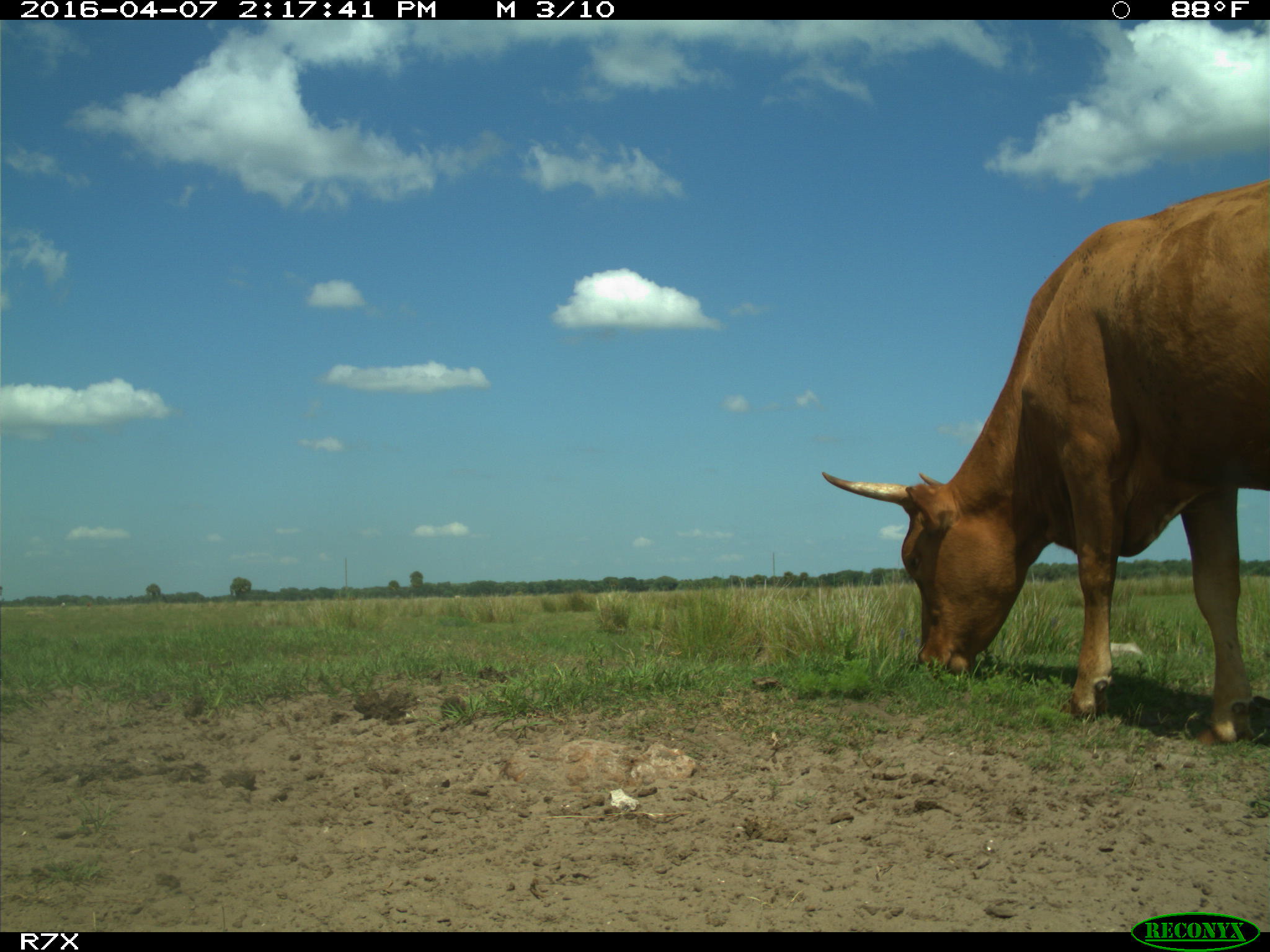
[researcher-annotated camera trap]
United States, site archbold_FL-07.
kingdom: Animalia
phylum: Chordata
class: Mammalia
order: Artiodactyla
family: Bovidae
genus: Bos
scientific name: Bos taurus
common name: domestic cow